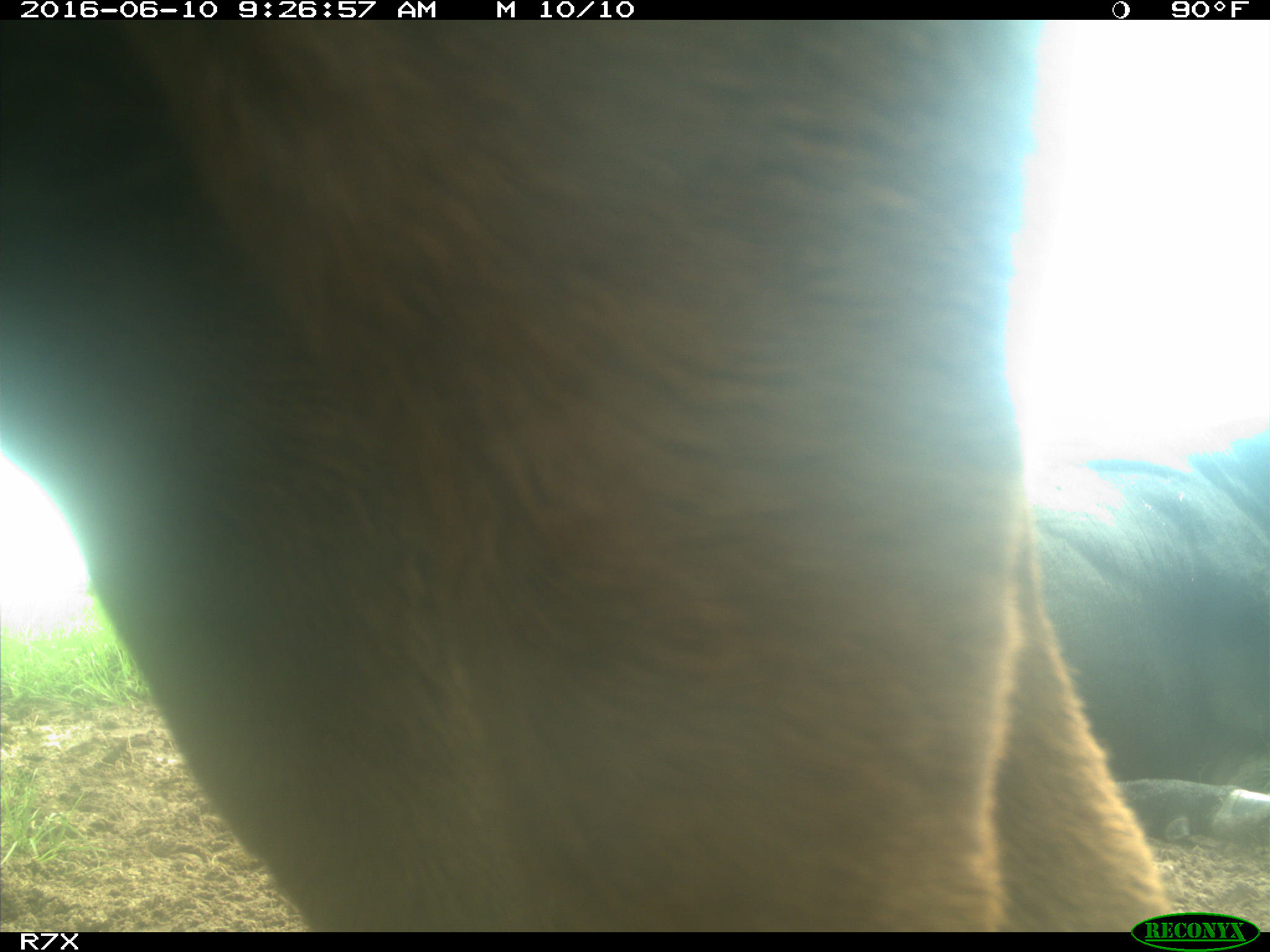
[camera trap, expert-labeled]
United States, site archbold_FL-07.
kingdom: Animalia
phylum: Chordata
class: Mammalia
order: Artiodactyla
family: Bovidae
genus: Bos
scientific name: Bos taurus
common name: domestic cow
Bos taurus (domestic cow).